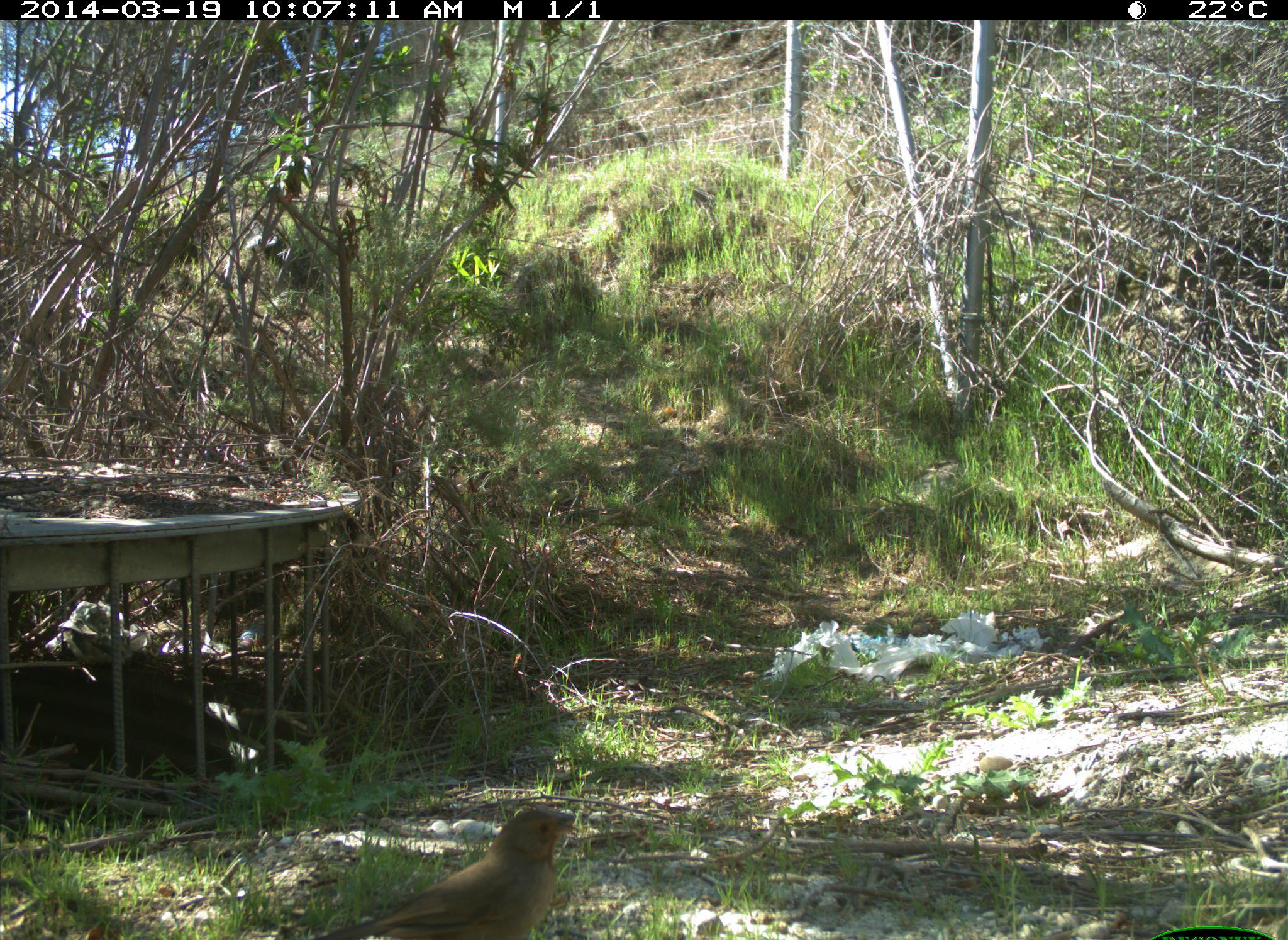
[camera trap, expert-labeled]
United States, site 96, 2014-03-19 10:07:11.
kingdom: Animalia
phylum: Chordata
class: Aves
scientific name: Aves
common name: bird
Bird (Aves).